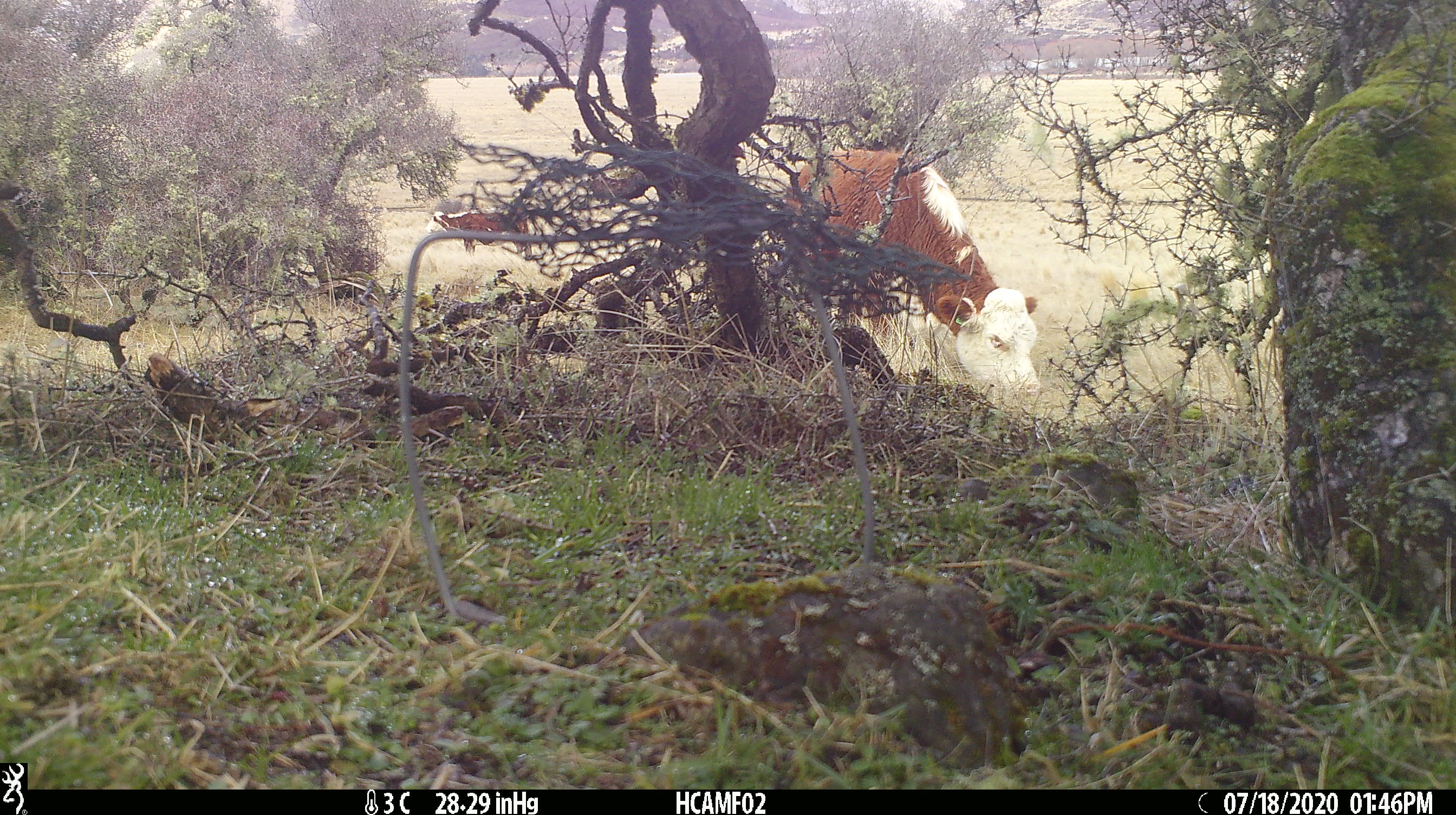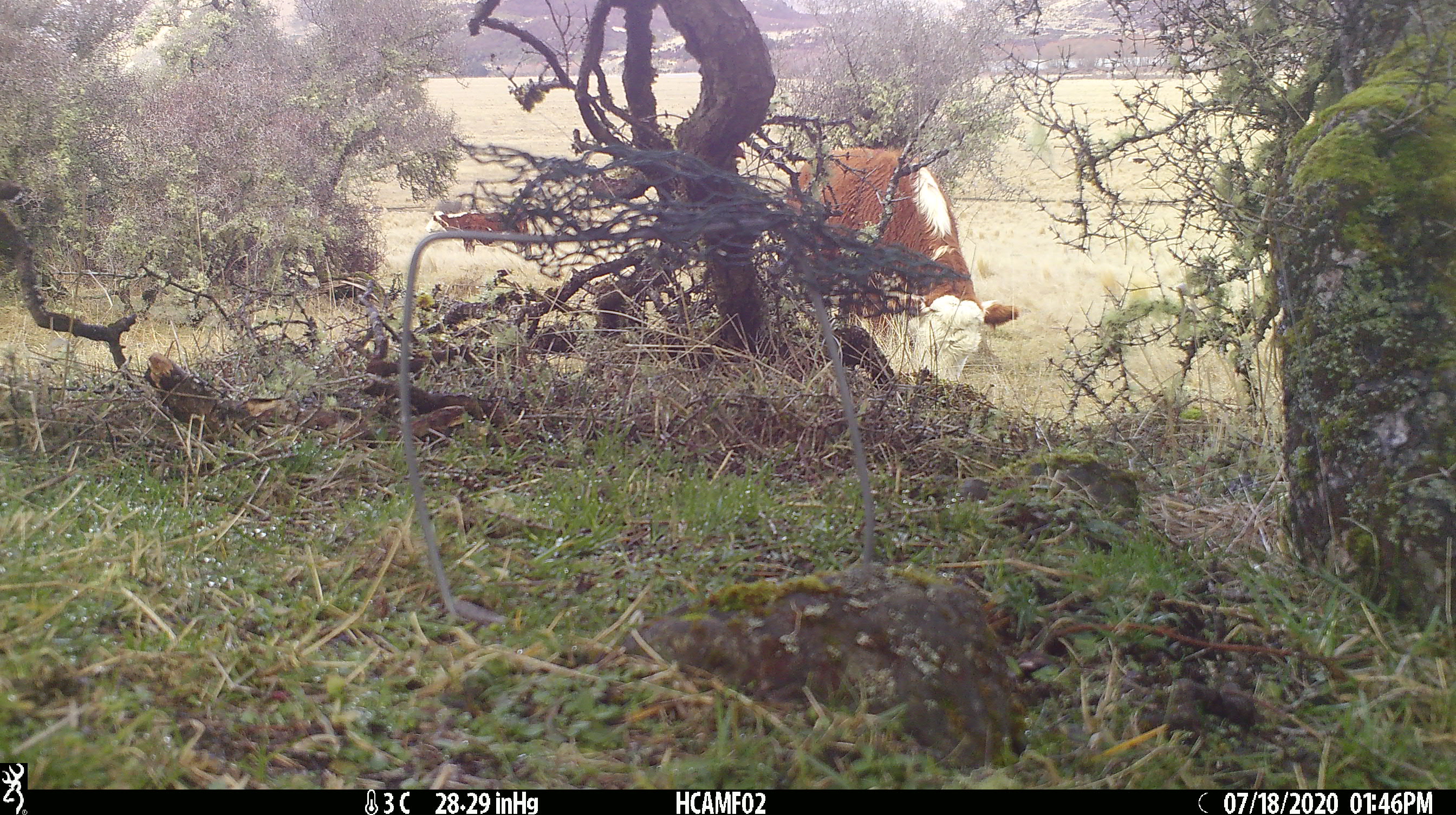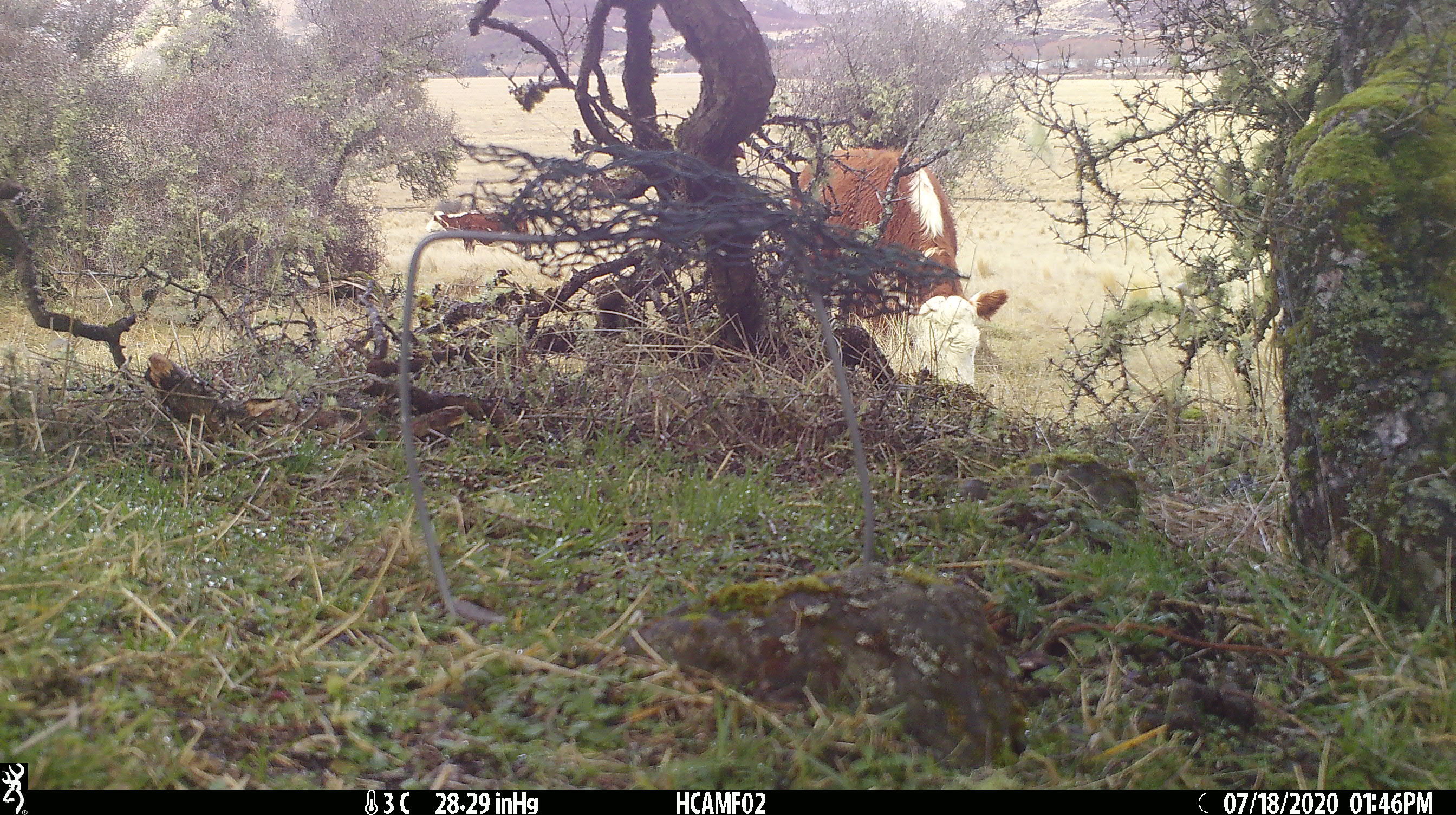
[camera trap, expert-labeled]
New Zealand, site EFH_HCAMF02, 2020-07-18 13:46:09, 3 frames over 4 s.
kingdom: Animalia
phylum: Chordata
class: Mammalia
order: Artiodactyla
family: Bovidae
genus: Bos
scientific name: Bos taurus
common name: domestic cow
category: cow